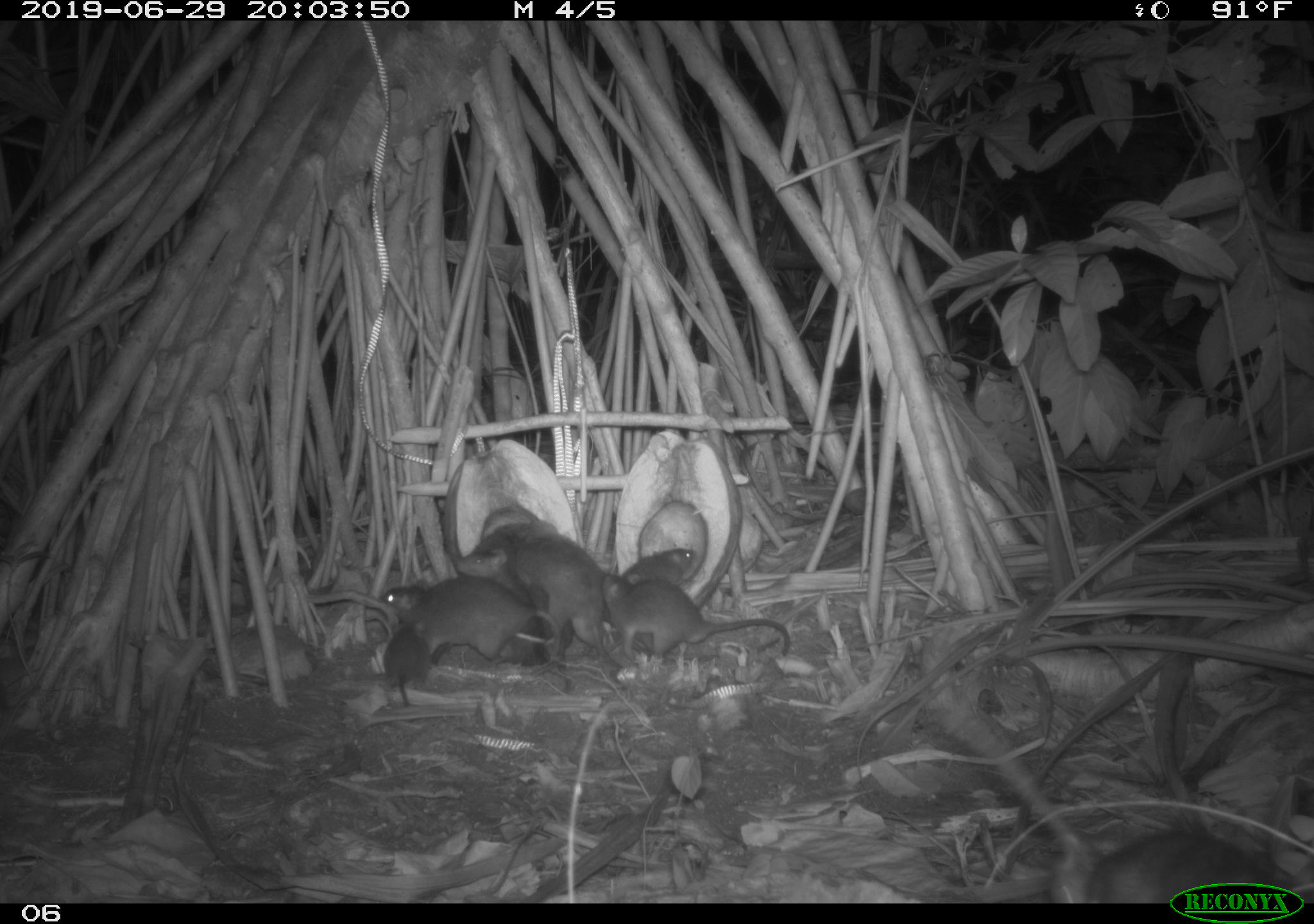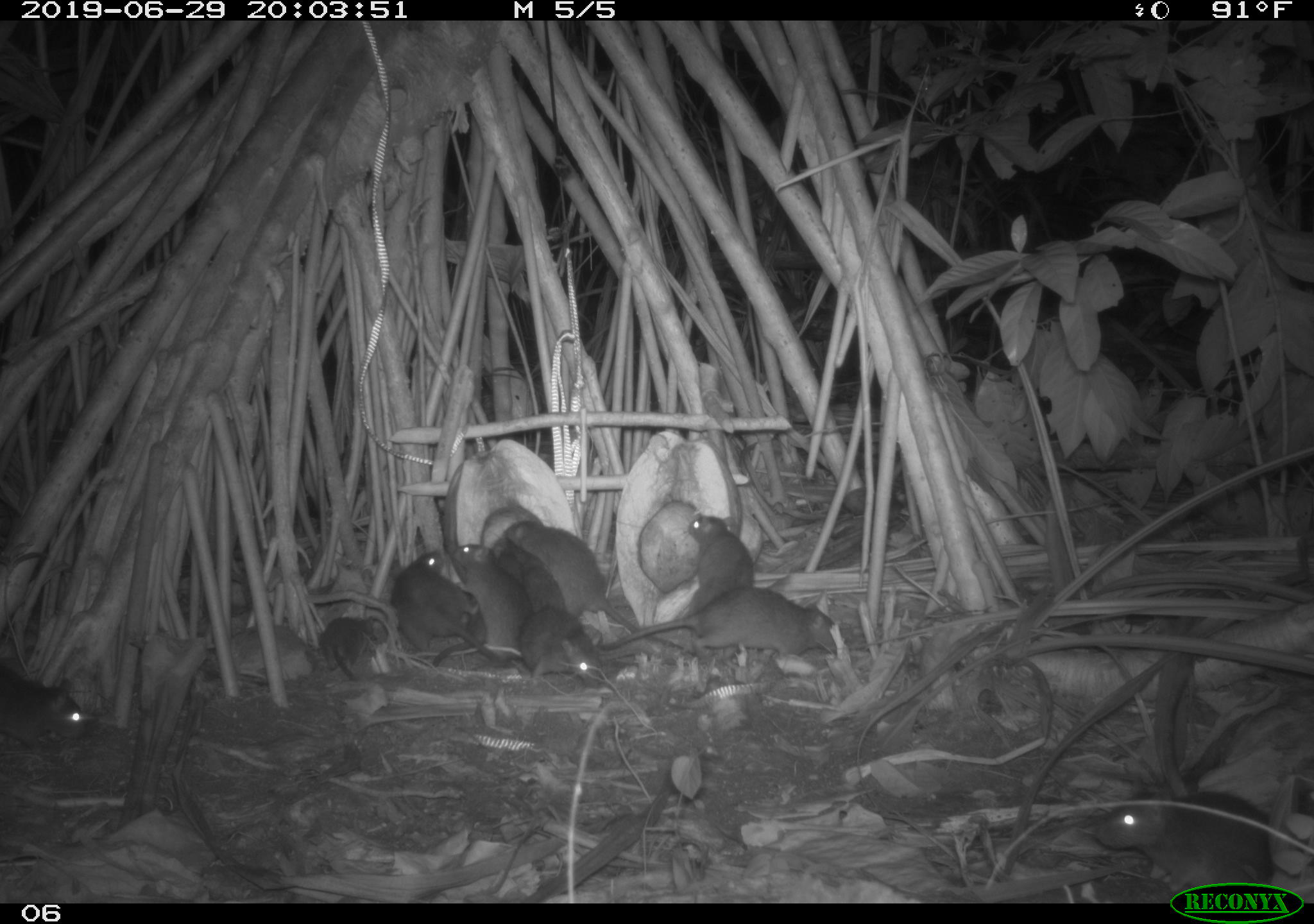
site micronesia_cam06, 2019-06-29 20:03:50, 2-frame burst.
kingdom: Animalia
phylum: Chordata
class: Mammalia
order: Rodentia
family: Muridae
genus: Rattus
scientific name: Rattus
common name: rat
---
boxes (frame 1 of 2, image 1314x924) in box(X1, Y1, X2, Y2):
rat: box(369, 565, 568, 670); box(596, 562, 794, 665); box(1083, 817, 1264, 879); box(448, 536, 550, 638); box(523, 518, 600, 653); box(521, 577, 579, 664); box(377, 622, 434, 710); box(617, 546, 702, 588); box(478, 521, 530, 571)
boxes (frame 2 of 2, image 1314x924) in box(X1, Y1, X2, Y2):
rat: box(502, 515, 692, 660); box(594, 581, 847, 667); box(1087, 778, 1287, 879); box(432, 597, 611, 693); box(391, 551, 507, 671); box(0, 654, 106, 762); box(680, 508, 761, 622); box(456, 539, 525, 670); box(490, 535, 569, 616); box(317, 608, 396, 680)